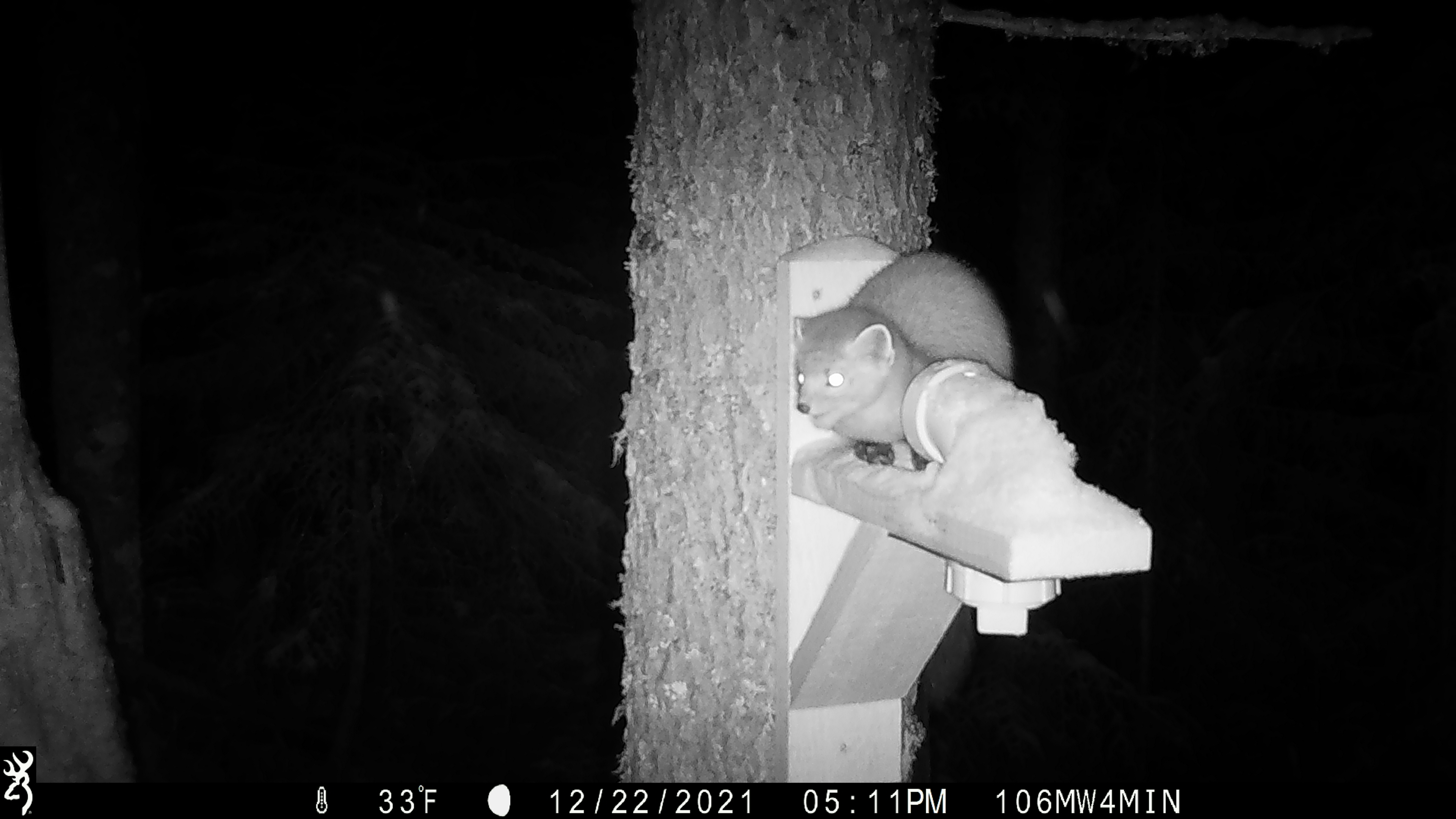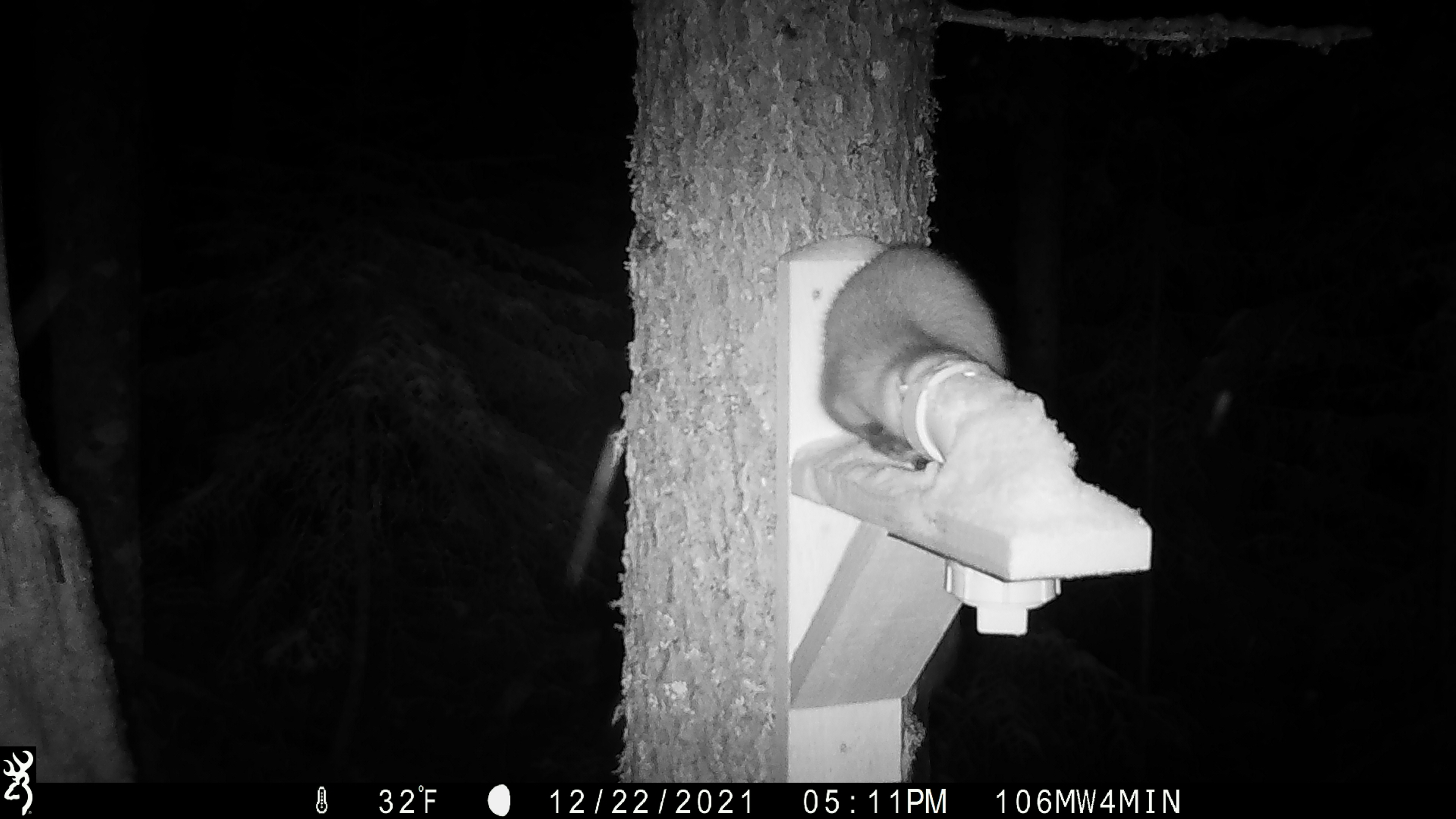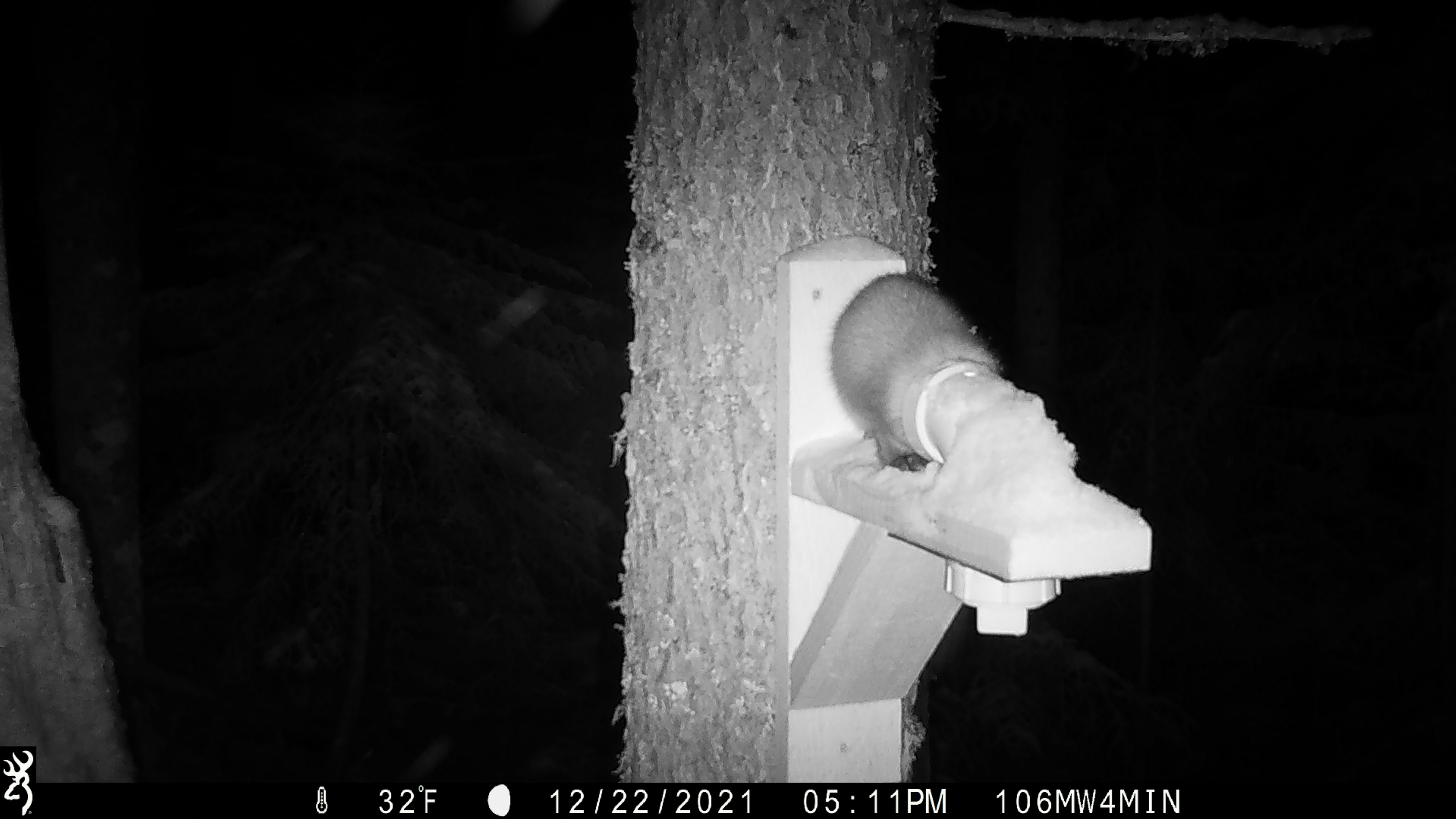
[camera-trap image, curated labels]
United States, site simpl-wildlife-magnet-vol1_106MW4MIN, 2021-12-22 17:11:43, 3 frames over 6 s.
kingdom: Animalia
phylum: Chordata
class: Mammalia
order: Carnivora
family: Mustelidae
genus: Martes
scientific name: Martes americana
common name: american marten